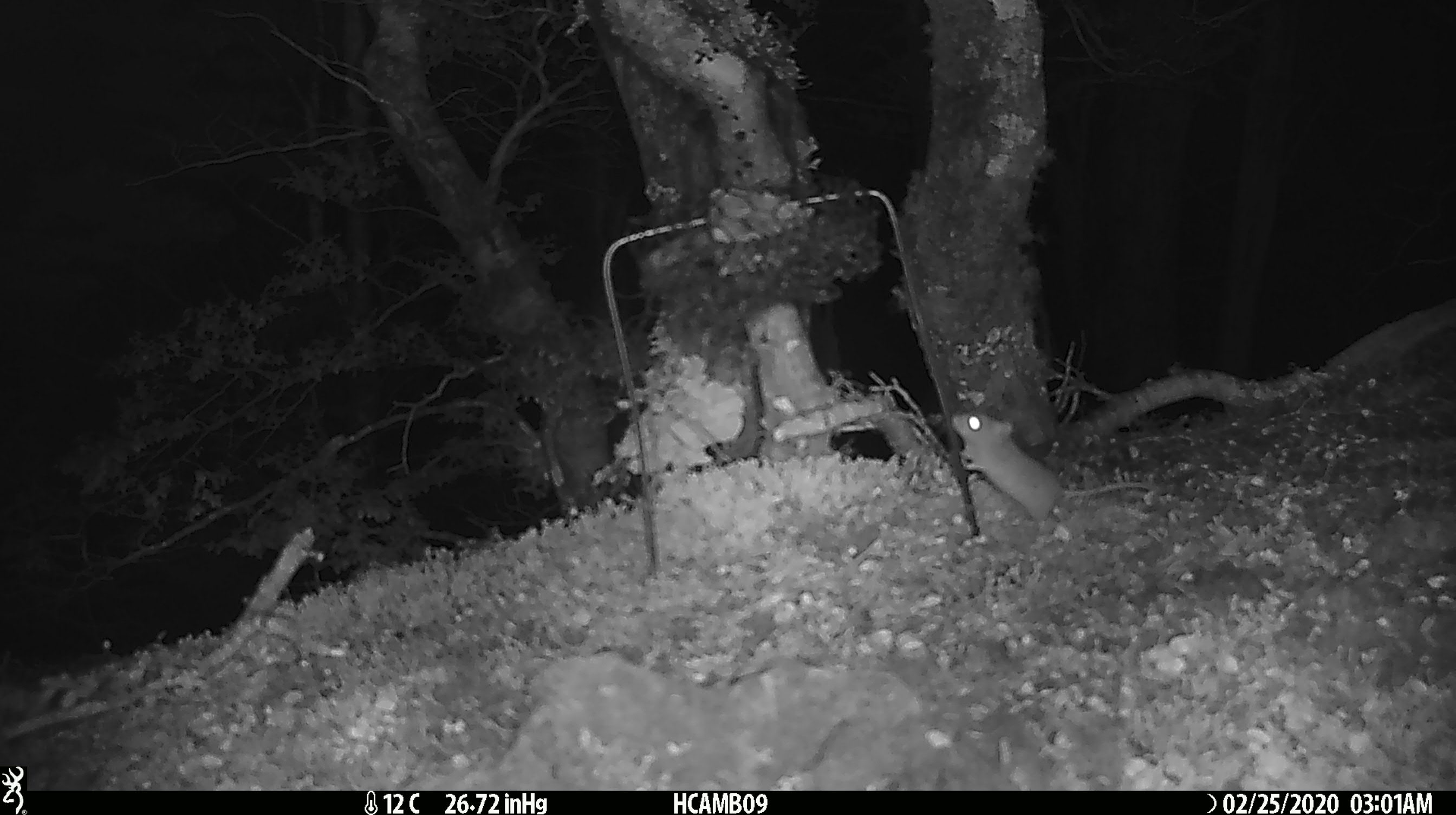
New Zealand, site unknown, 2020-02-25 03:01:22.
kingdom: Animalia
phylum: Chordata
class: Mammalia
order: Rodentia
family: Muridae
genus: Mus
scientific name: Mus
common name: mouse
Mouse (Mus).